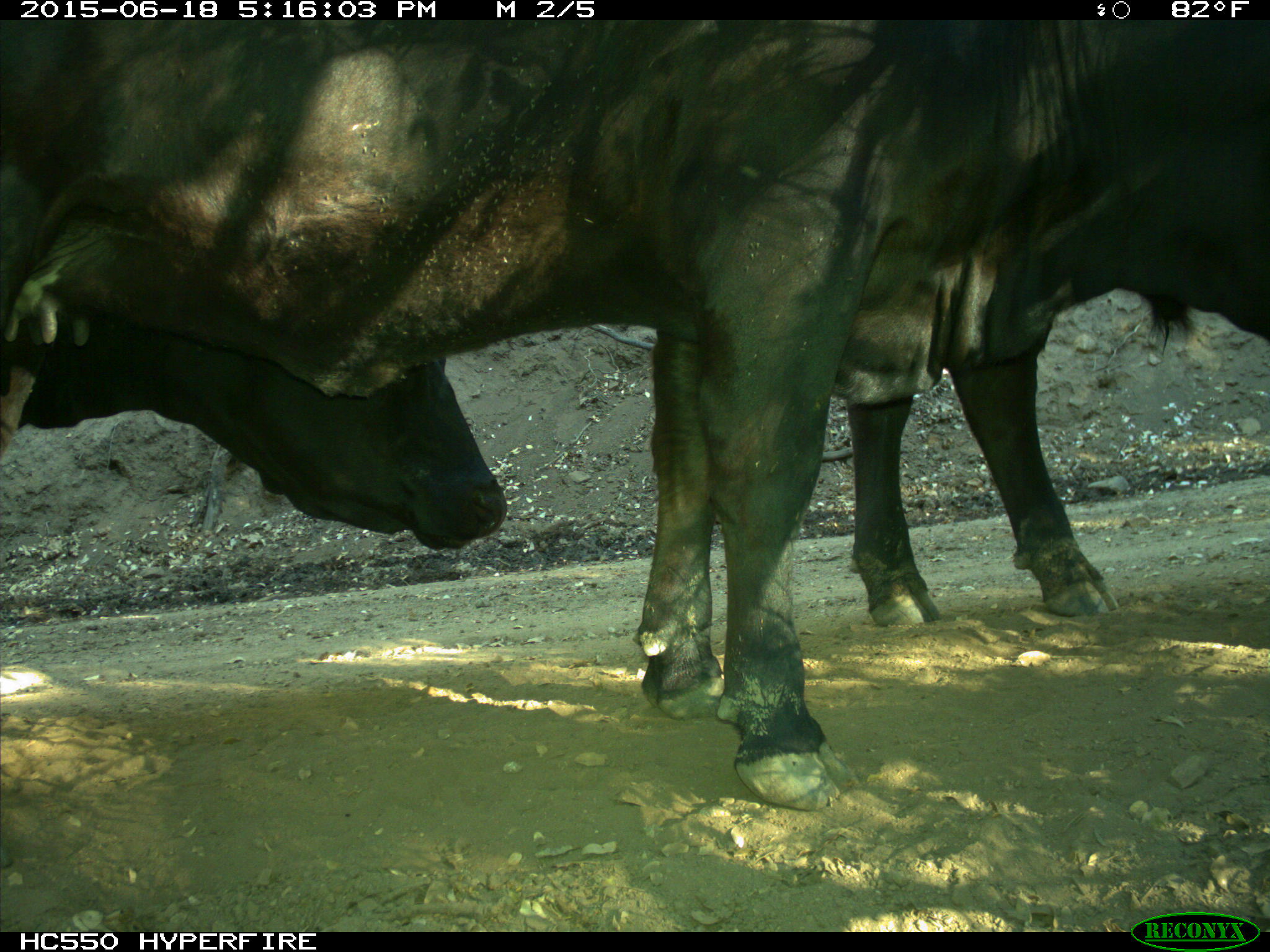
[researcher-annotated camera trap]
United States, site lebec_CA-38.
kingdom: Animalia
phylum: Chordata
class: Mammalia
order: Artiodactyla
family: Bovidae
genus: Bos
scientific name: Bos taurus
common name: domestic cow